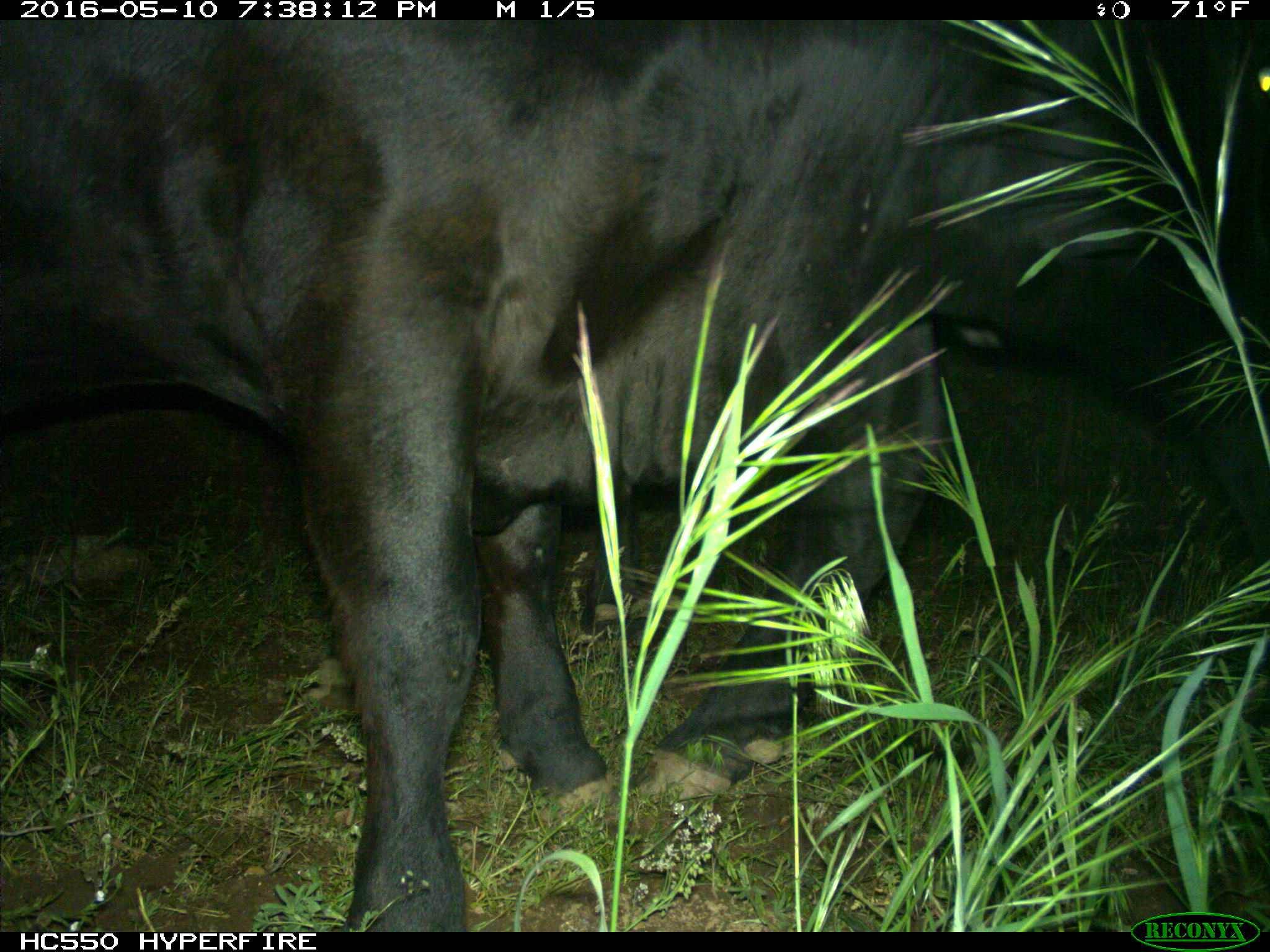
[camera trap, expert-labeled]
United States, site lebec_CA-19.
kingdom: Animalia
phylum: Chordata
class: Mammalia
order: Artiodactyla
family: Bovidae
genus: Bos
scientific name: Bos taurus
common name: domestic cow